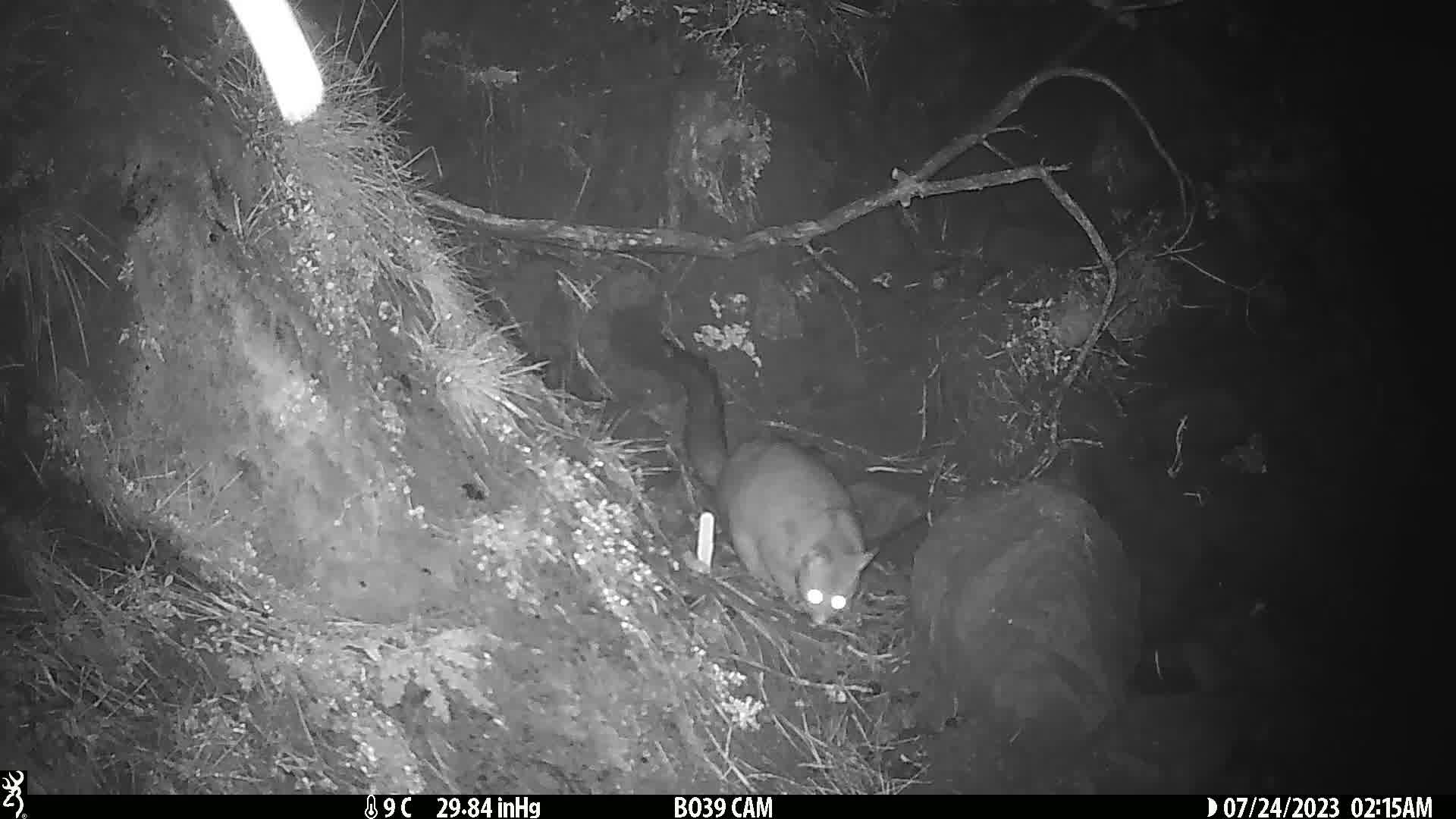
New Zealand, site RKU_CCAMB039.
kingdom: Animalia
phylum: Chordata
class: Mammalia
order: Diprotodontia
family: Phalangeridae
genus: Trichosurus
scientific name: Trichosurus vulpecula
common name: common brushtail possum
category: possum